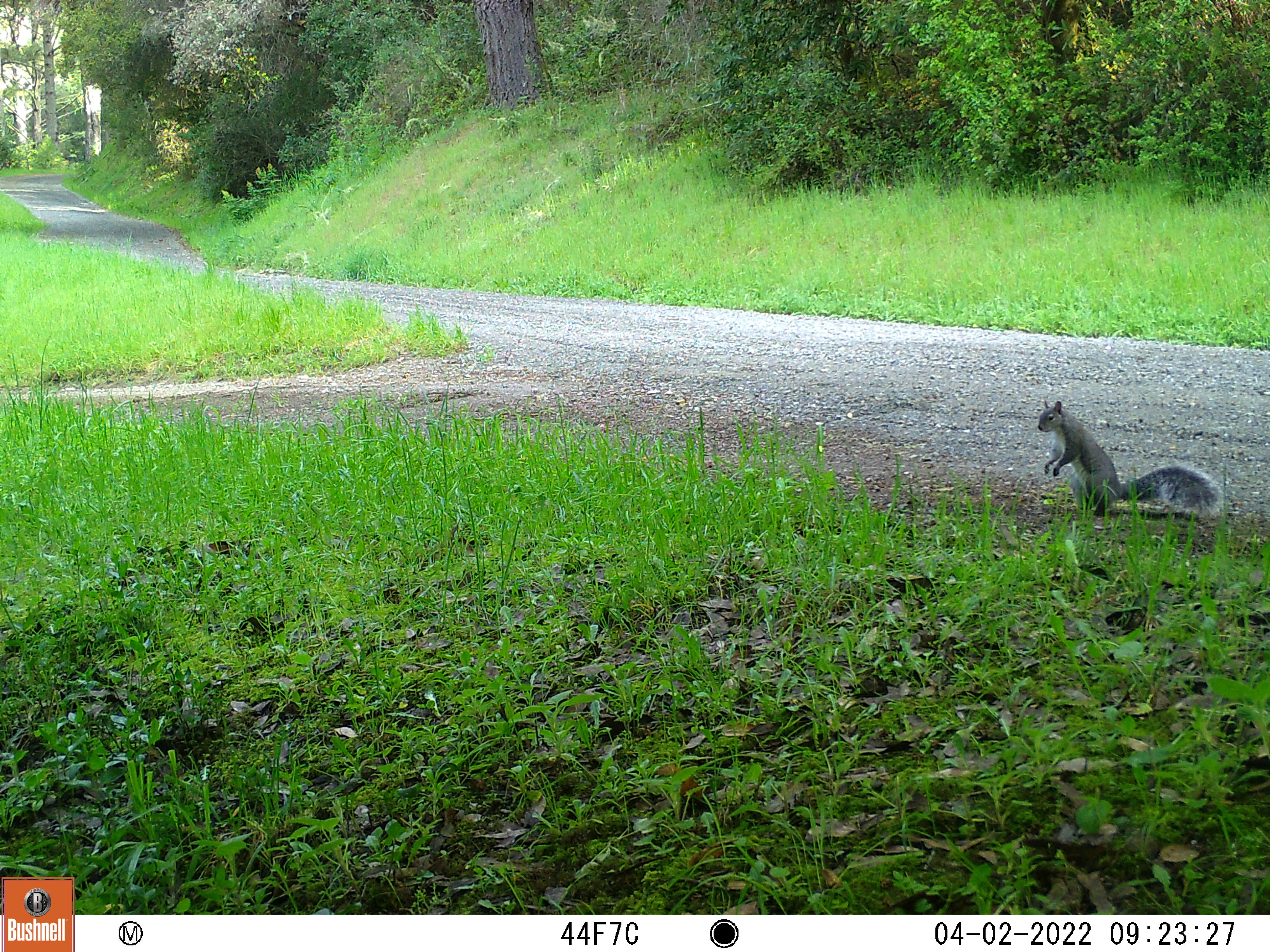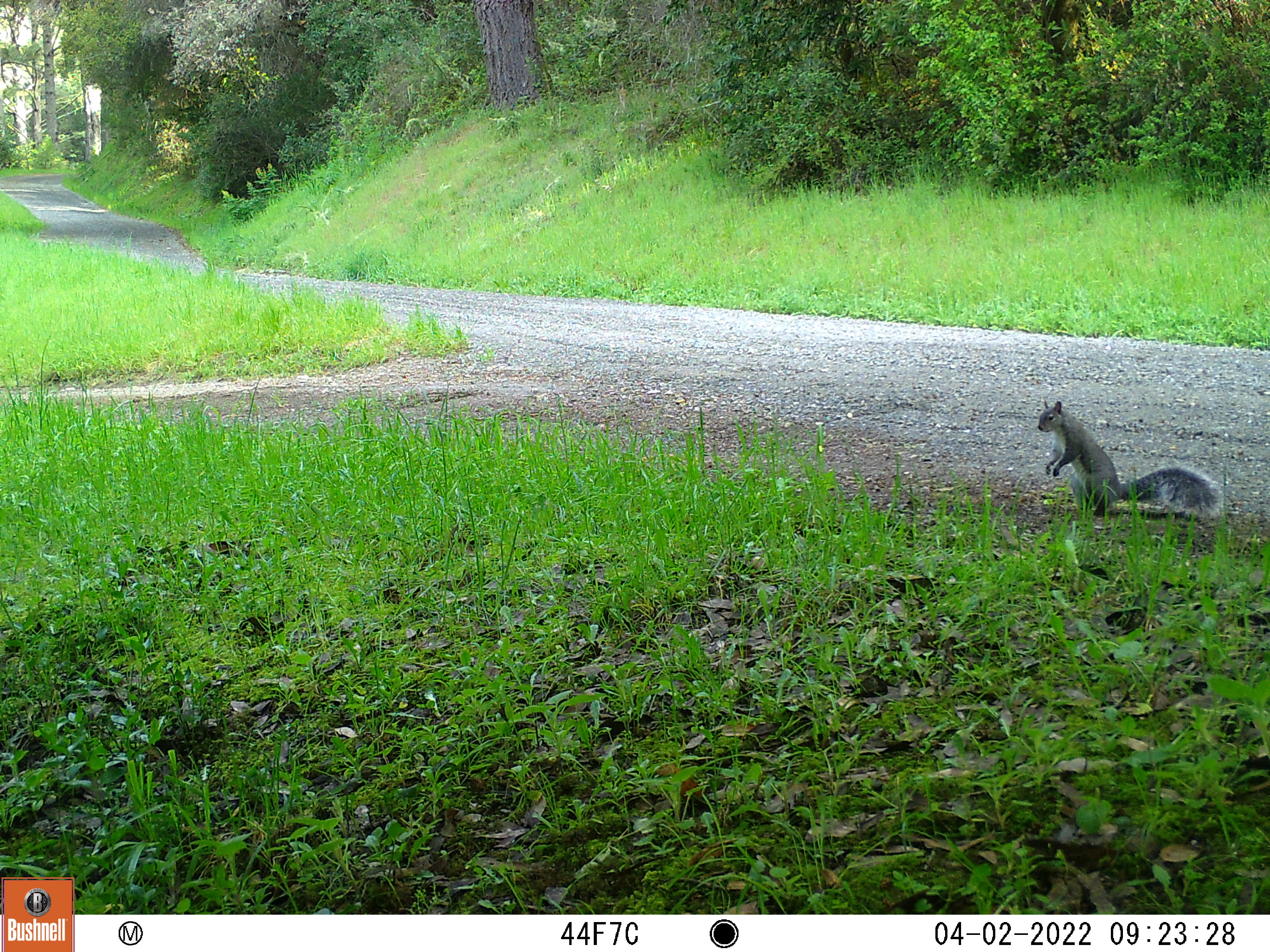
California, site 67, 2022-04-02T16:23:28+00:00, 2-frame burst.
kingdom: Animalia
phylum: Chordata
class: Mammalia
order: Rodentia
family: Sciuridae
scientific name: Sciuridae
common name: squirrel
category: unknown squirrel